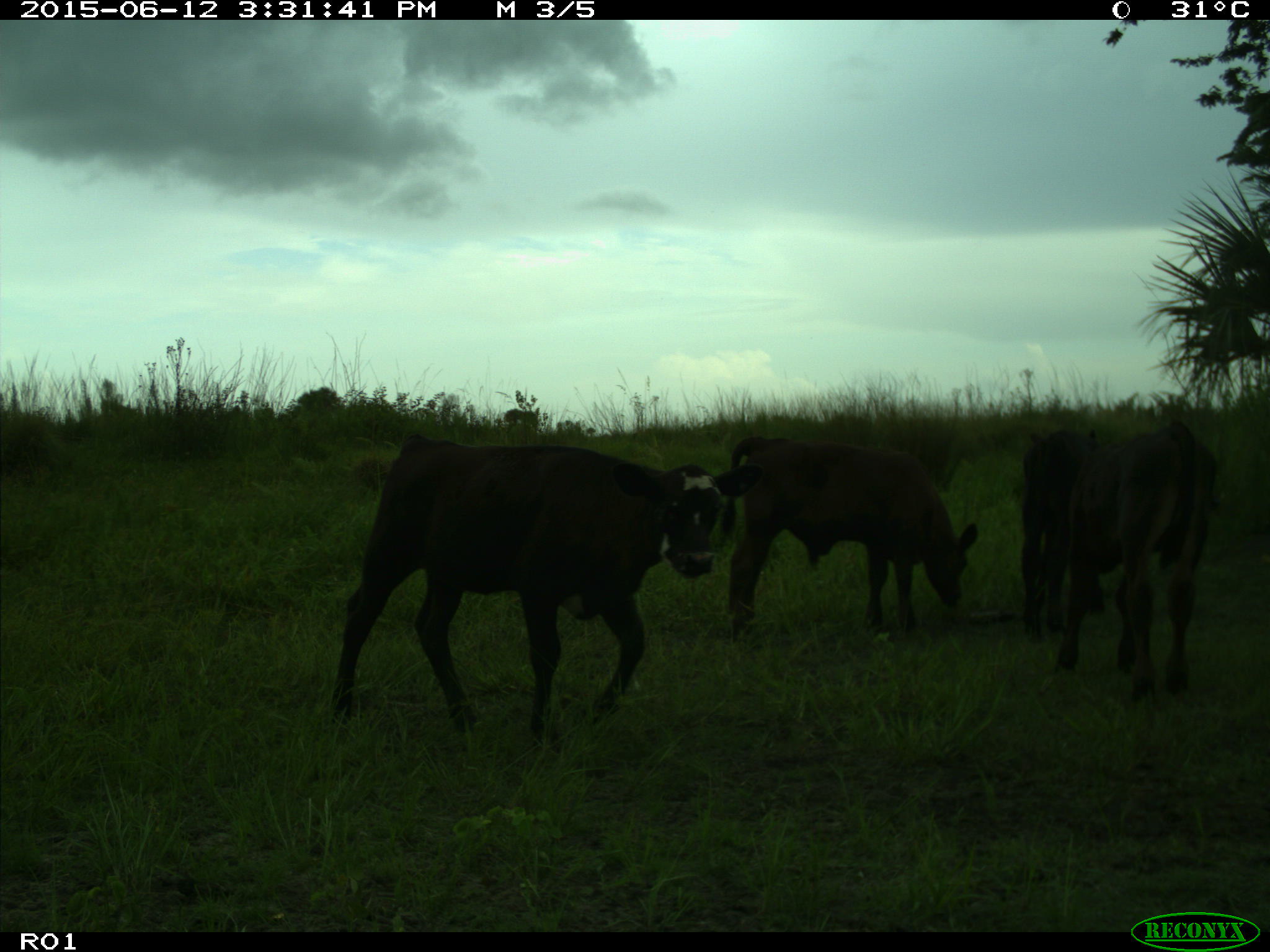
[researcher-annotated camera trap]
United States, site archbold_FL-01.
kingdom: Animalia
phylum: Chordata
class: Mammalia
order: Artiodactyla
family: Bovidae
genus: Bos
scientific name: Bos taurus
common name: domestic cow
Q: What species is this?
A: Bos taurus (domestic cow).